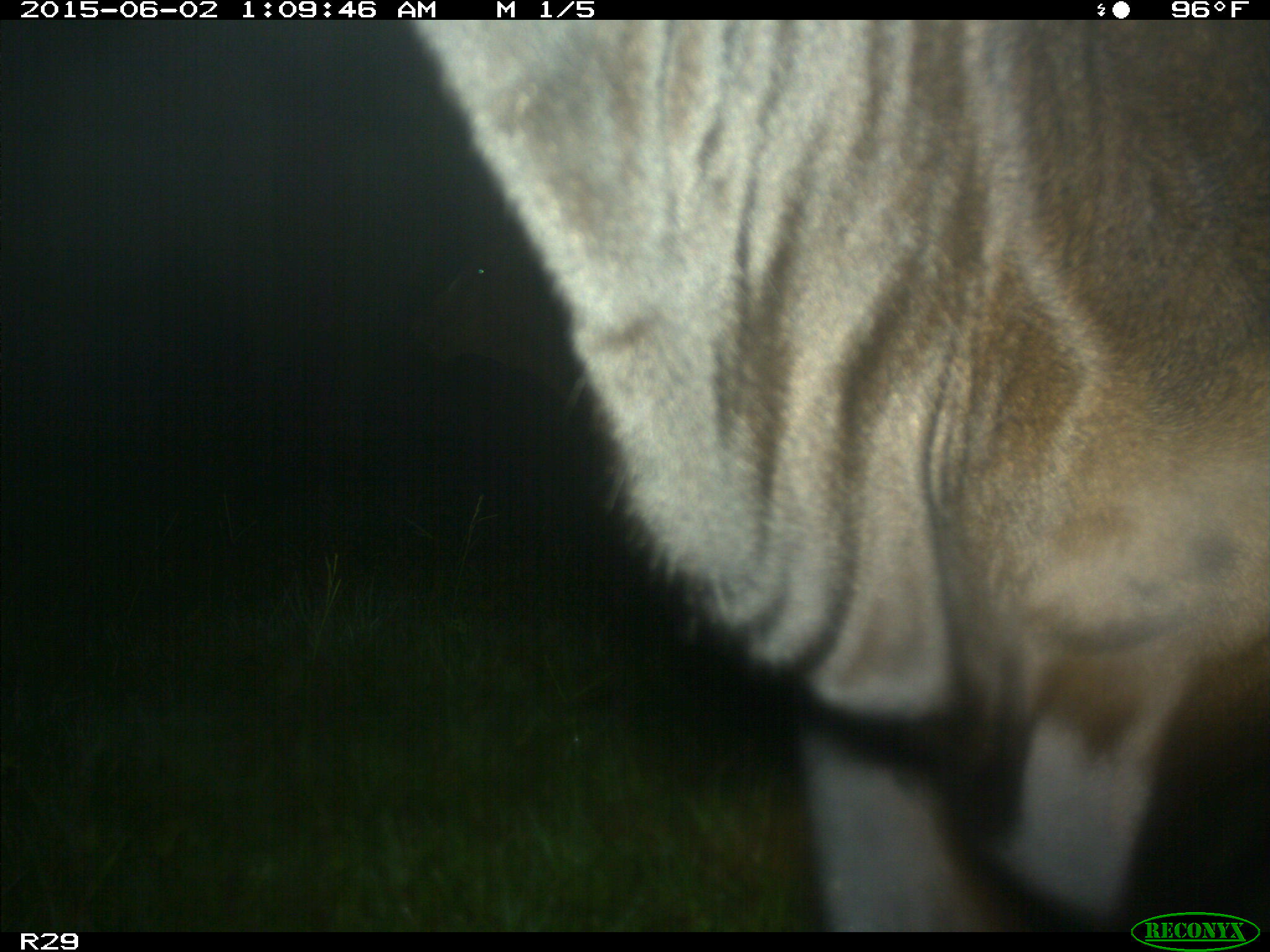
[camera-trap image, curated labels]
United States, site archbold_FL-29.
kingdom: Animalia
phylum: Chordata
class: Mammalia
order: Artiodactyla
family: Bovidae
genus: Bos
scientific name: Bos taurus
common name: domestic cow